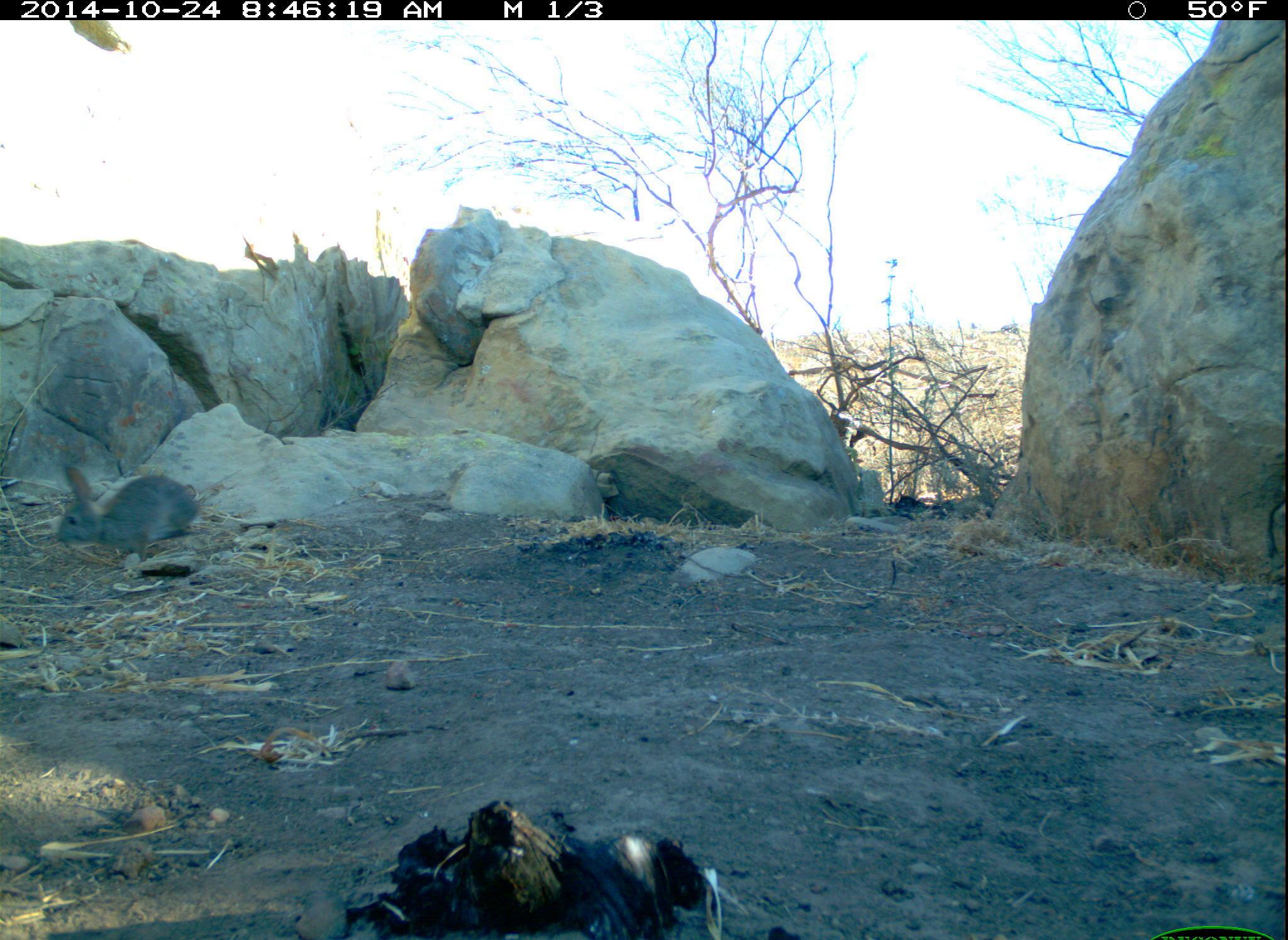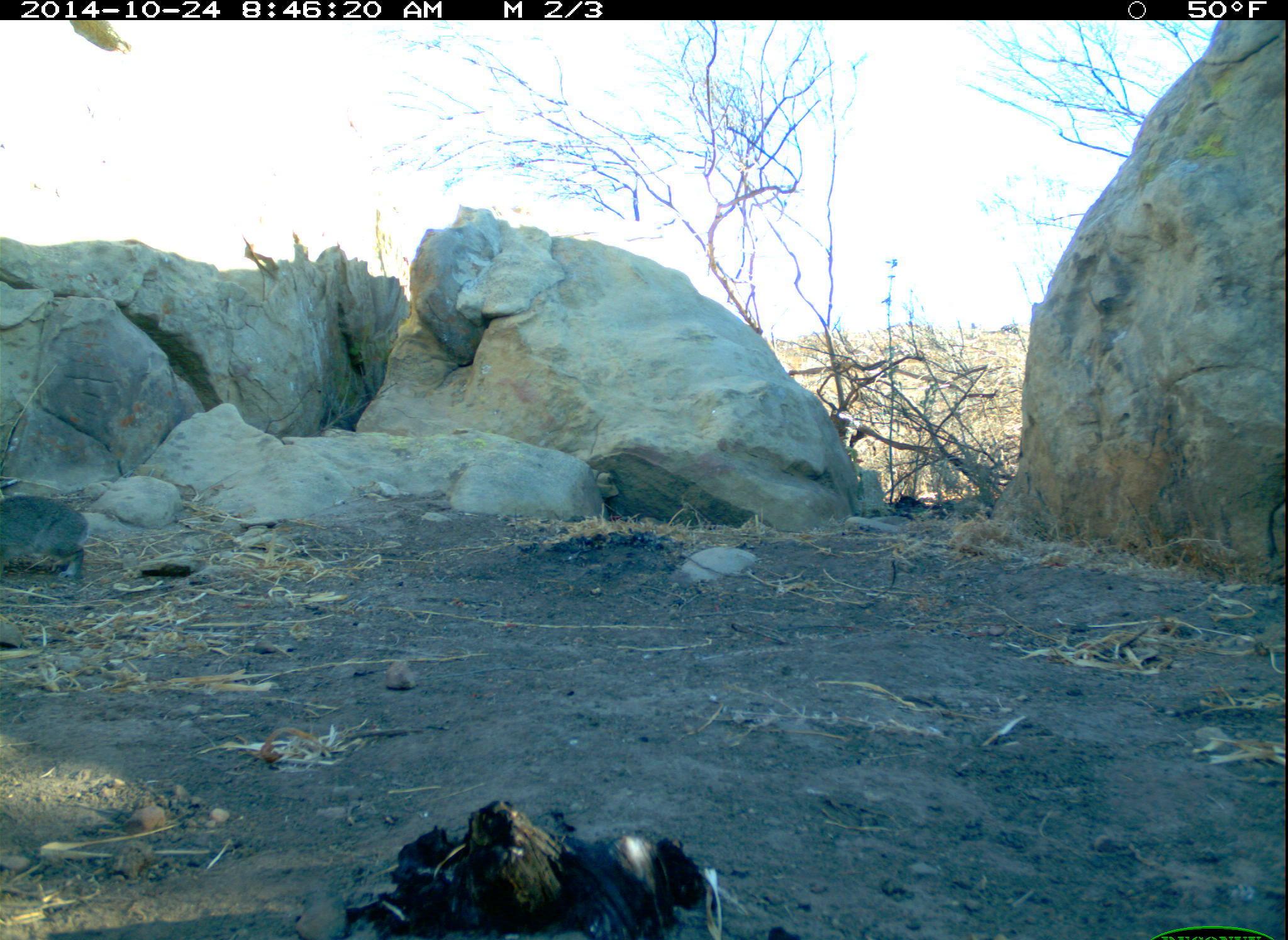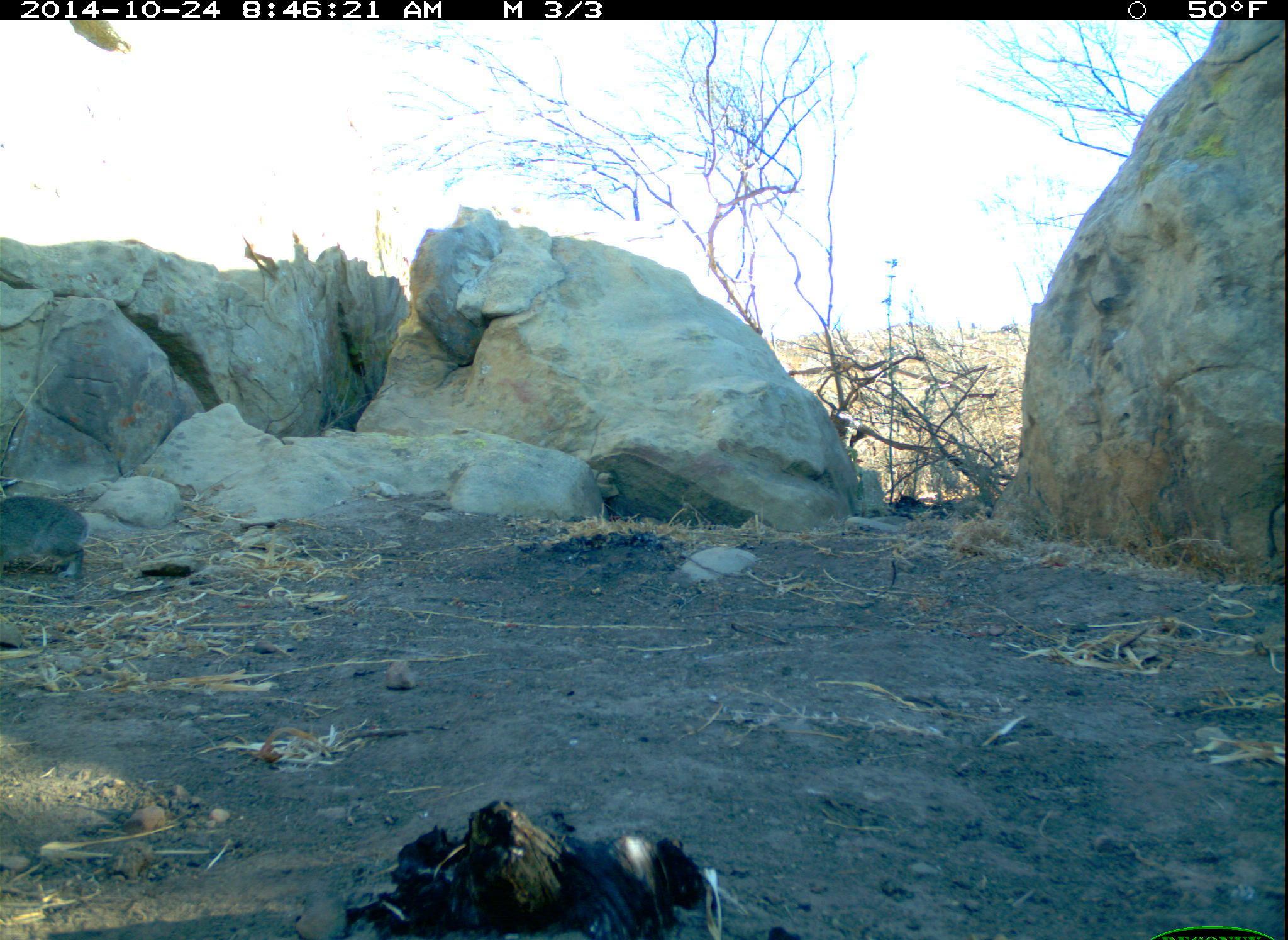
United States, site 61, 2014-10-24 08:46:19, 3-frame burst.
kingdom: Animalia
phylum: Chordata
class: Mammalia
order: Lagomorpha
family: Leporidae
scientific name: Leporidae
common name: rabbits and hares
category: rabbit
Rabbit (rabbits and hares) (Leporidae).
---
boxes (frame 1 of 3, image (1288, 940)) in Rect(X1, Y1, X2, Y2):
rabbit: Rect(42, 453, 211, 567)